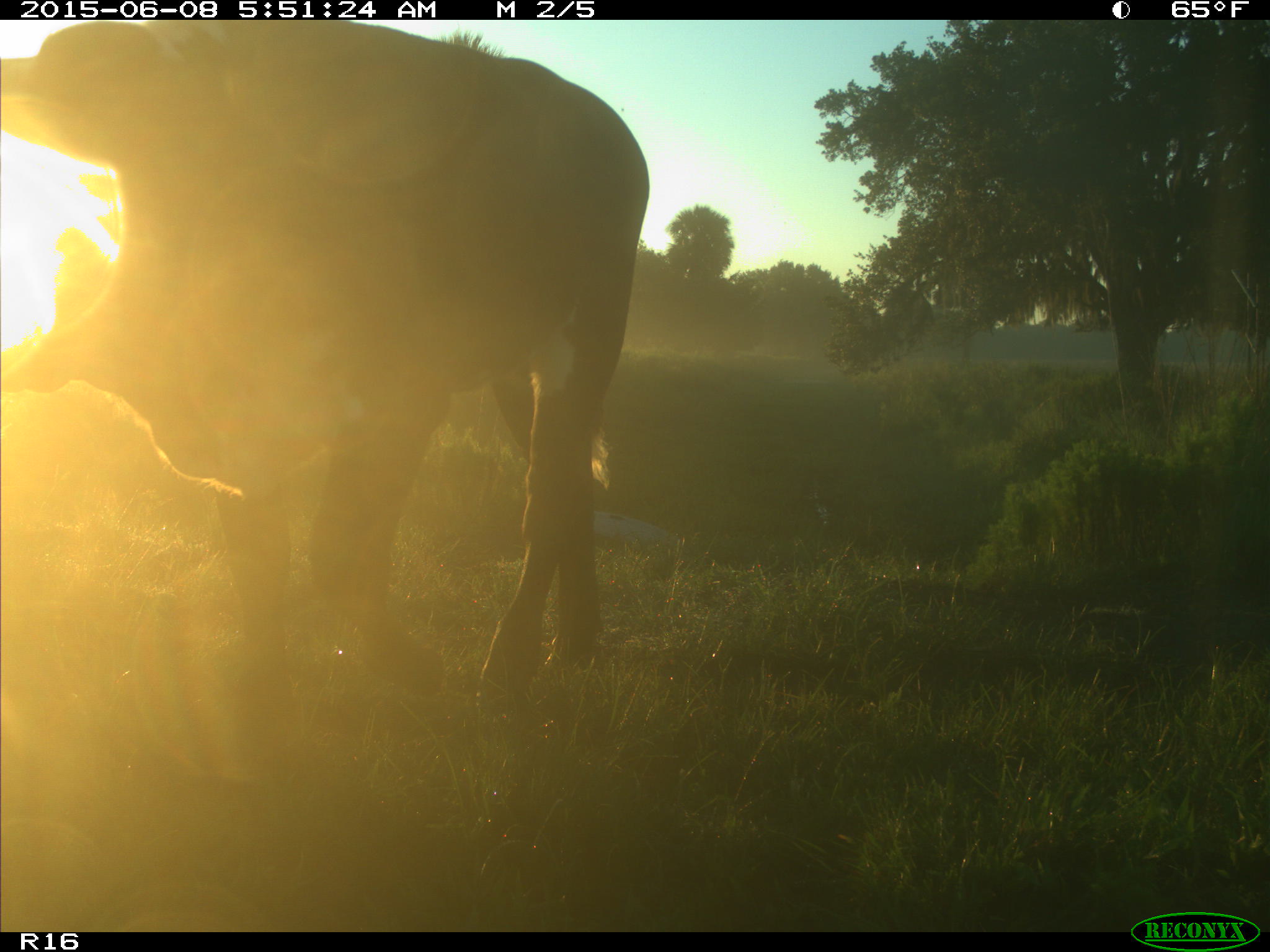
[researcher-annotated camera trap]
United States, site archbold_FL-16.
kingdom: Animalia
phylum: Chordata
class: Mammalia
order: Artiodactyla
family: Bovidae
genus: Bos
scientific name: Bos taurus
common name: domestic cow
Bos taurus (domestic cow).